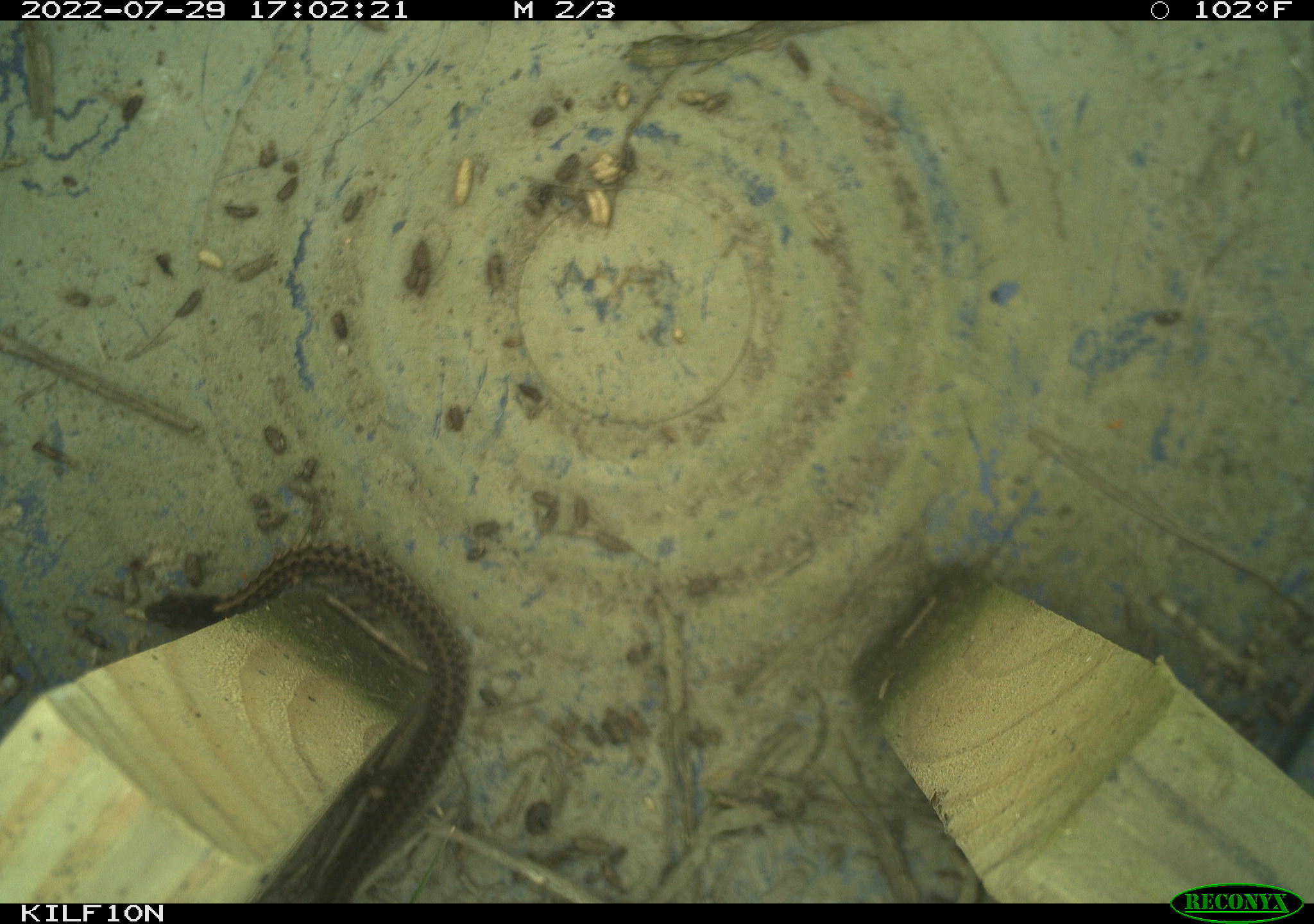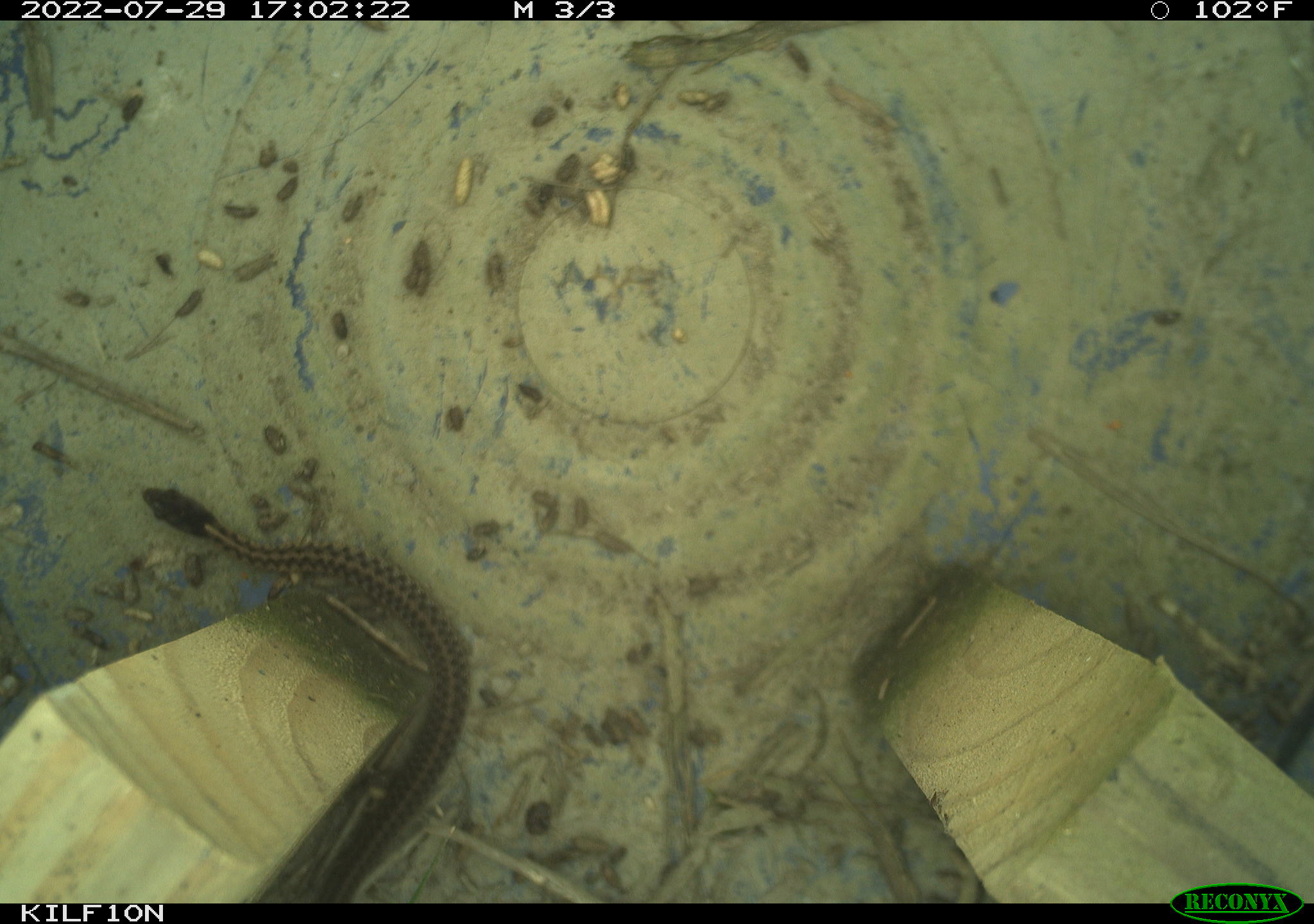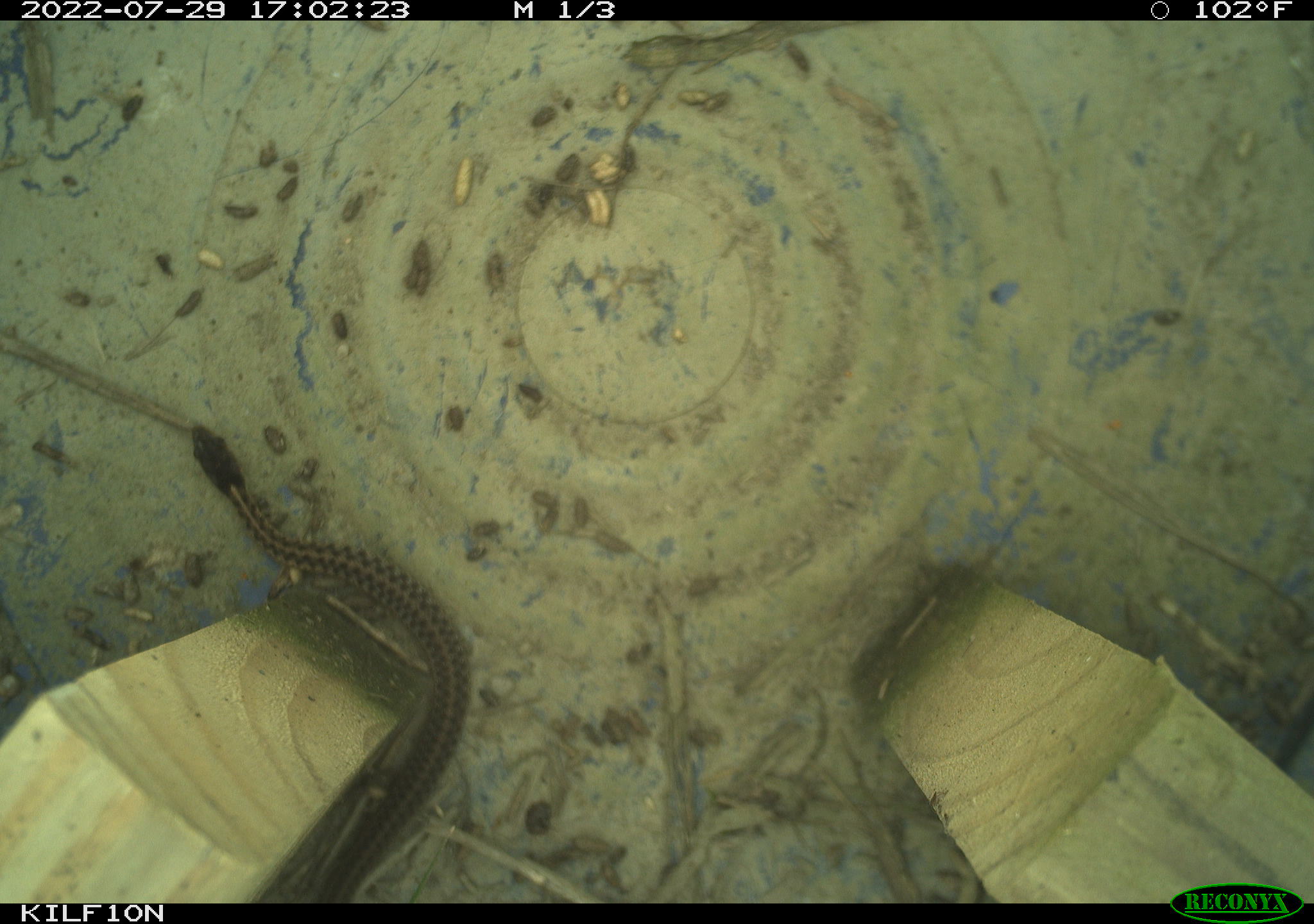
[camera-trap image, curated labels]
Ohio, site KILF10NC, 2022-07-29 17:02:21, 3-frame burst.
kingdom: Animalia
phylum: Chordata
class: Reptilia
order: Squamata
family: Colubridae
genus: Thamnophis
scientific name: Thamnophis sirtalis sirtalis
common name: eastern gartersnake